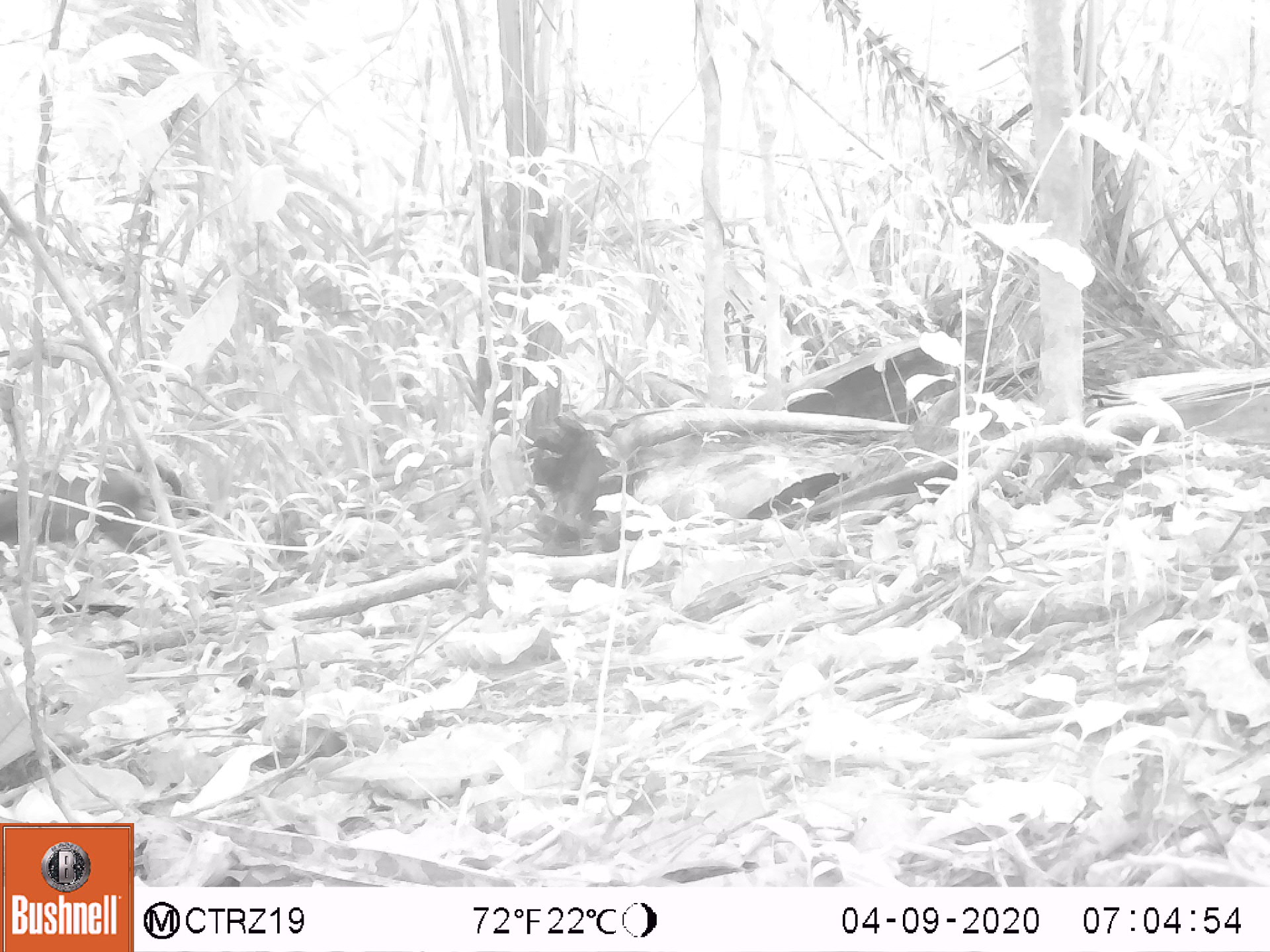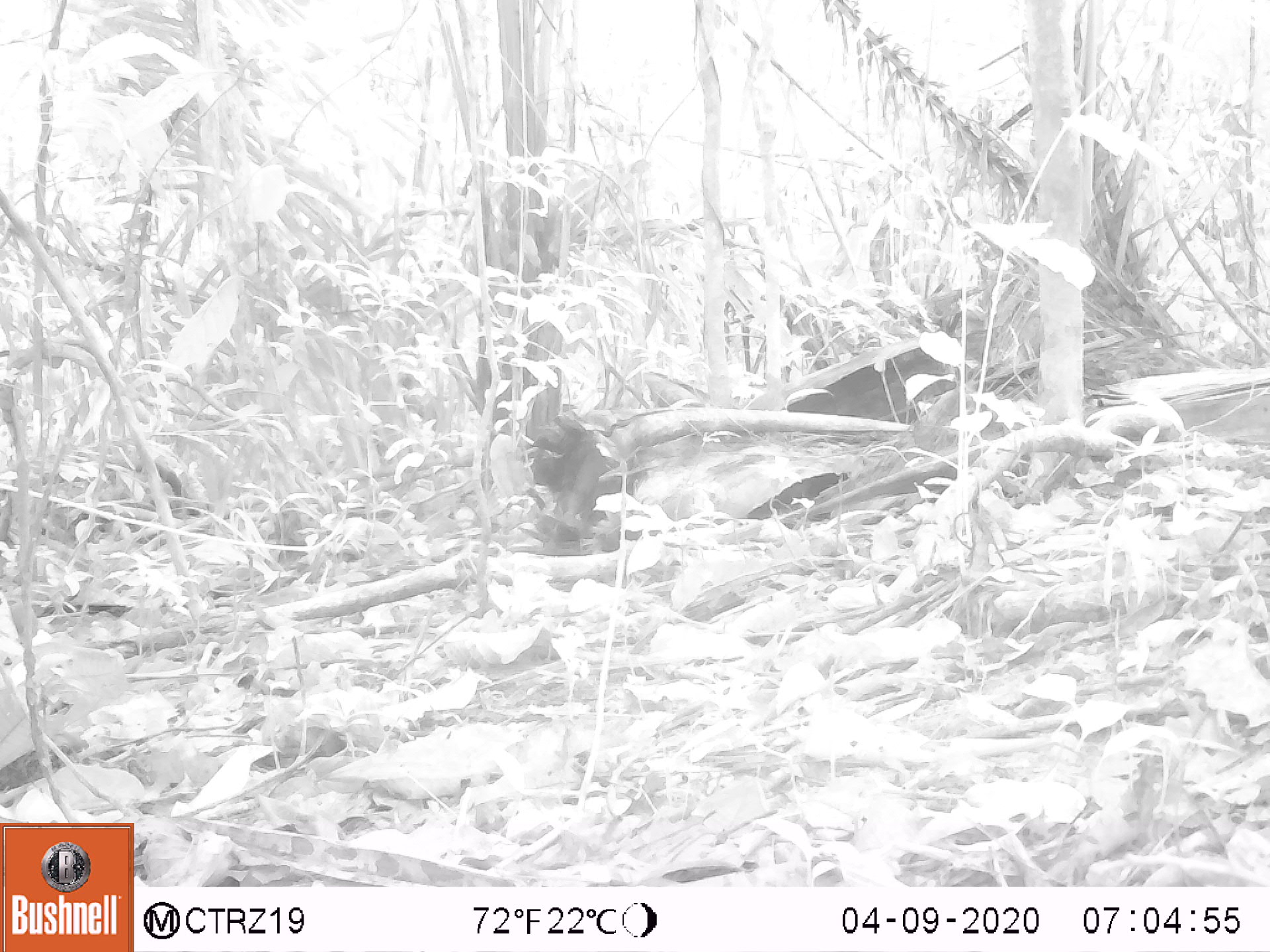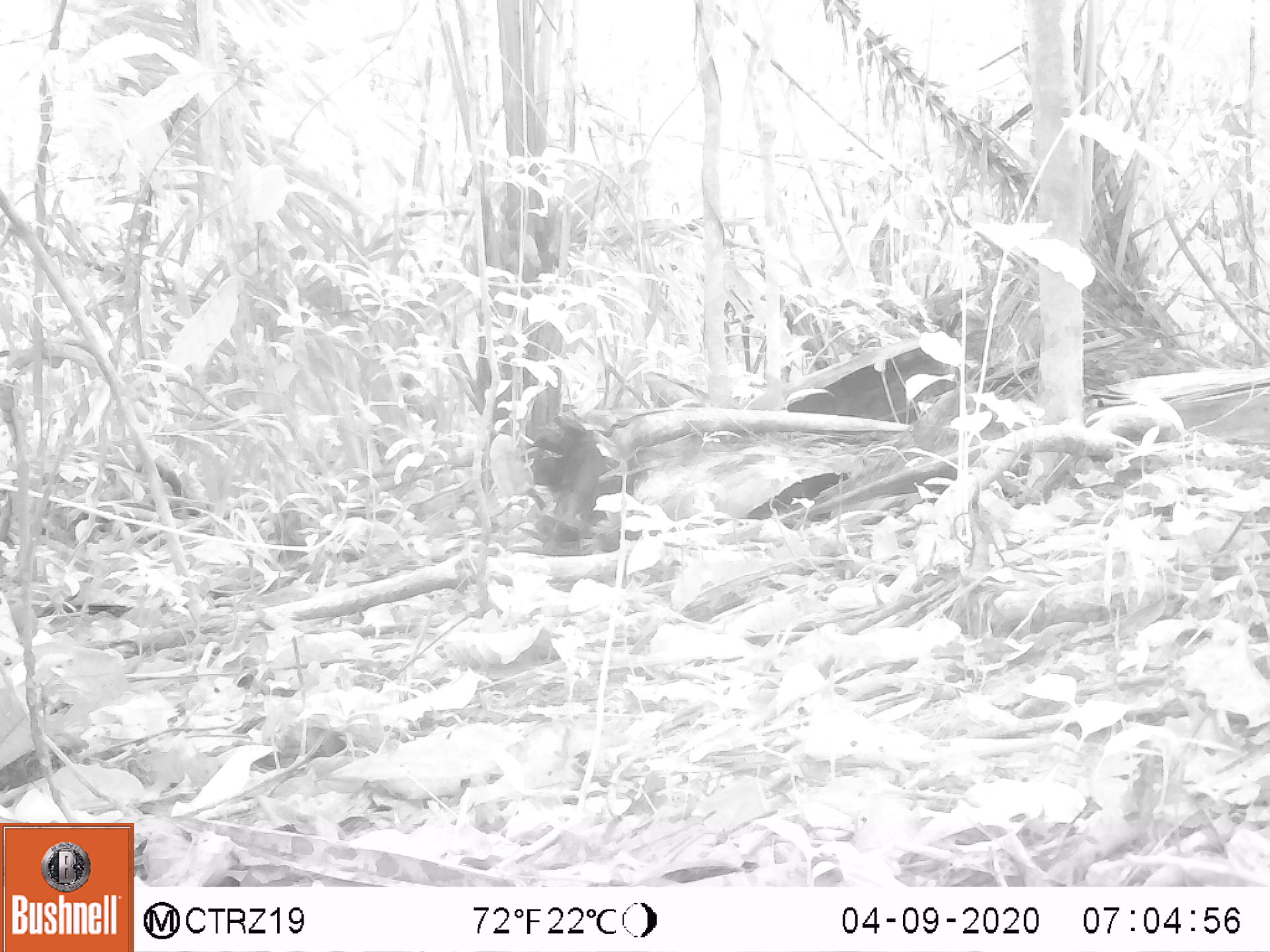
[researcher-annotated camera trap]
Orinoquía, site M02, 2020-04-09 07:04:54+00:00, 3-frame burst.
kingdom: Animalia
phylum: Chordata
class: Mammalia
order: Rodentia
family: Dasyproctidae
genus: Dasyprocta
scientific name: Dasyprocta fuliginosa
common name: black agouti